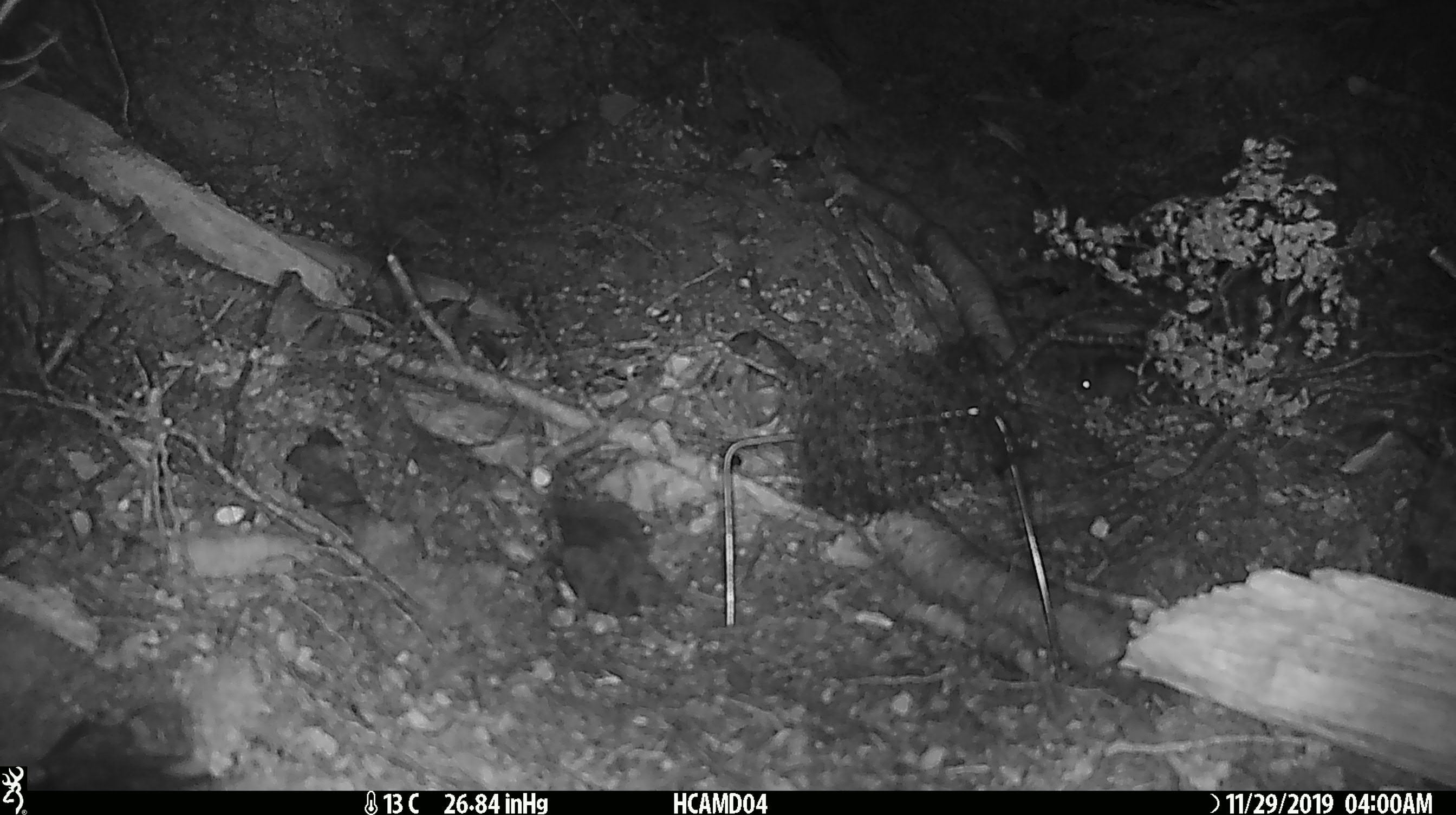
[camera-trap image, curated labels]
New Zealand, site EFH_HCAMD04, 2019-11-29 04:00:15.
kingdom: Animalia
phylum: Chordata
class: Mammalia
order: Rodentia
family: Muridae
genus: Mus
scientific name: Mus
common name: mouse